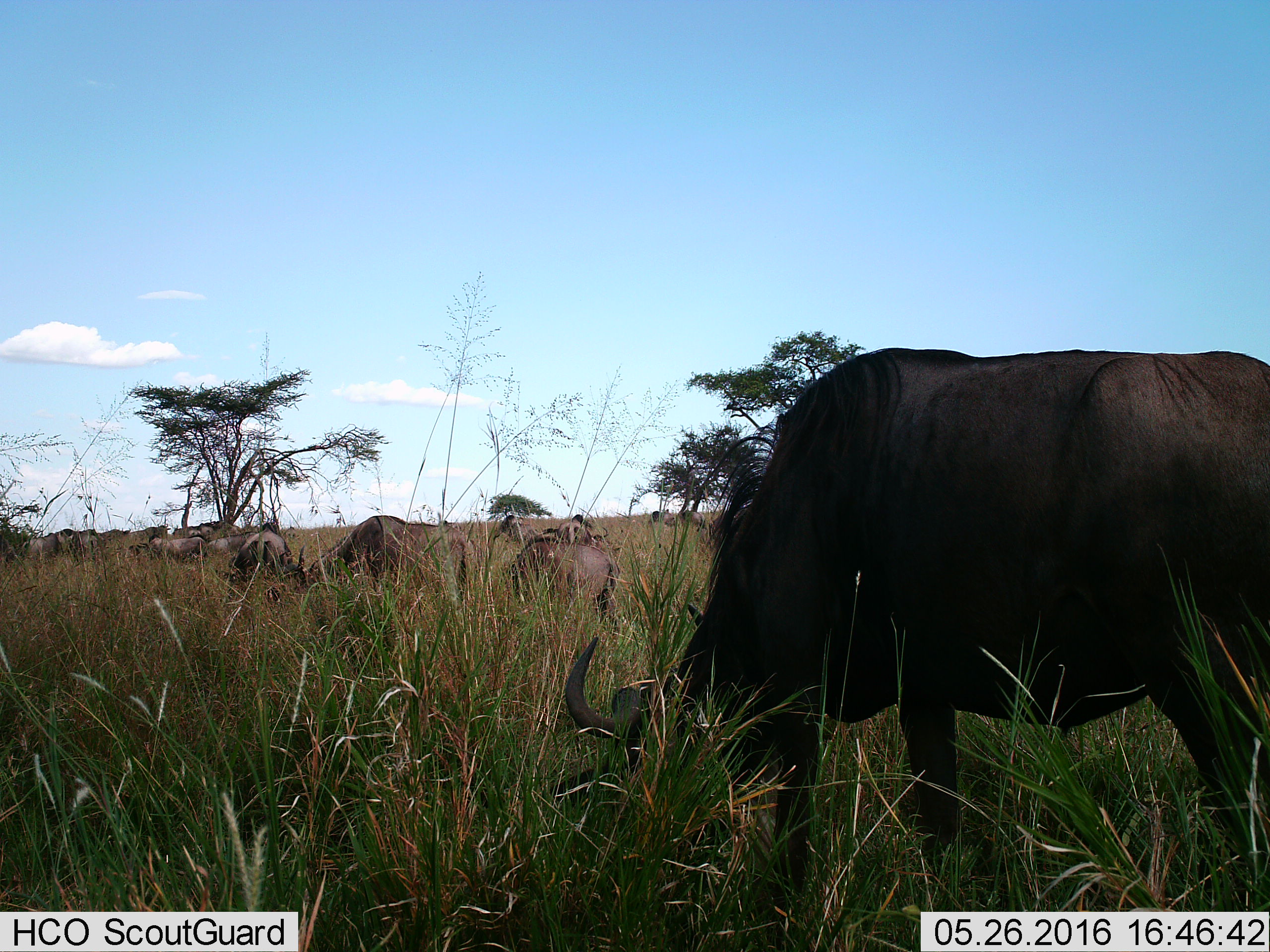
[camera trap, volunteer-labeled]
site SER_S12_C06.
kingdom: Animalia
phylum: Chordata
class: Mammalia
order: Artiodactyla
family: Bovidae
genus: Syncerus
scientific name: Syncerus caffer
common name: african buffalo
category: buffalo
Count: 11-50.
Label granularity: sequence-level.